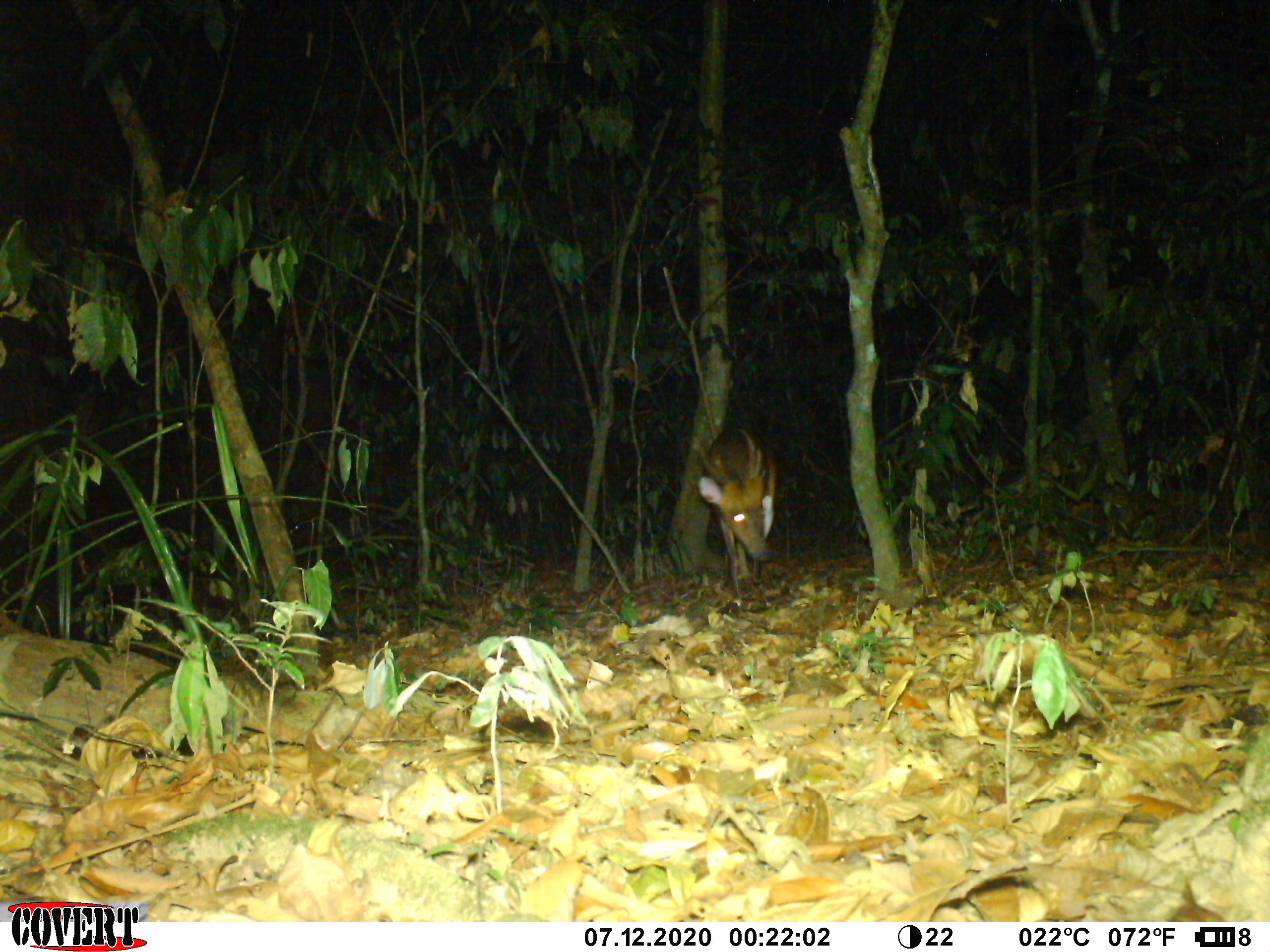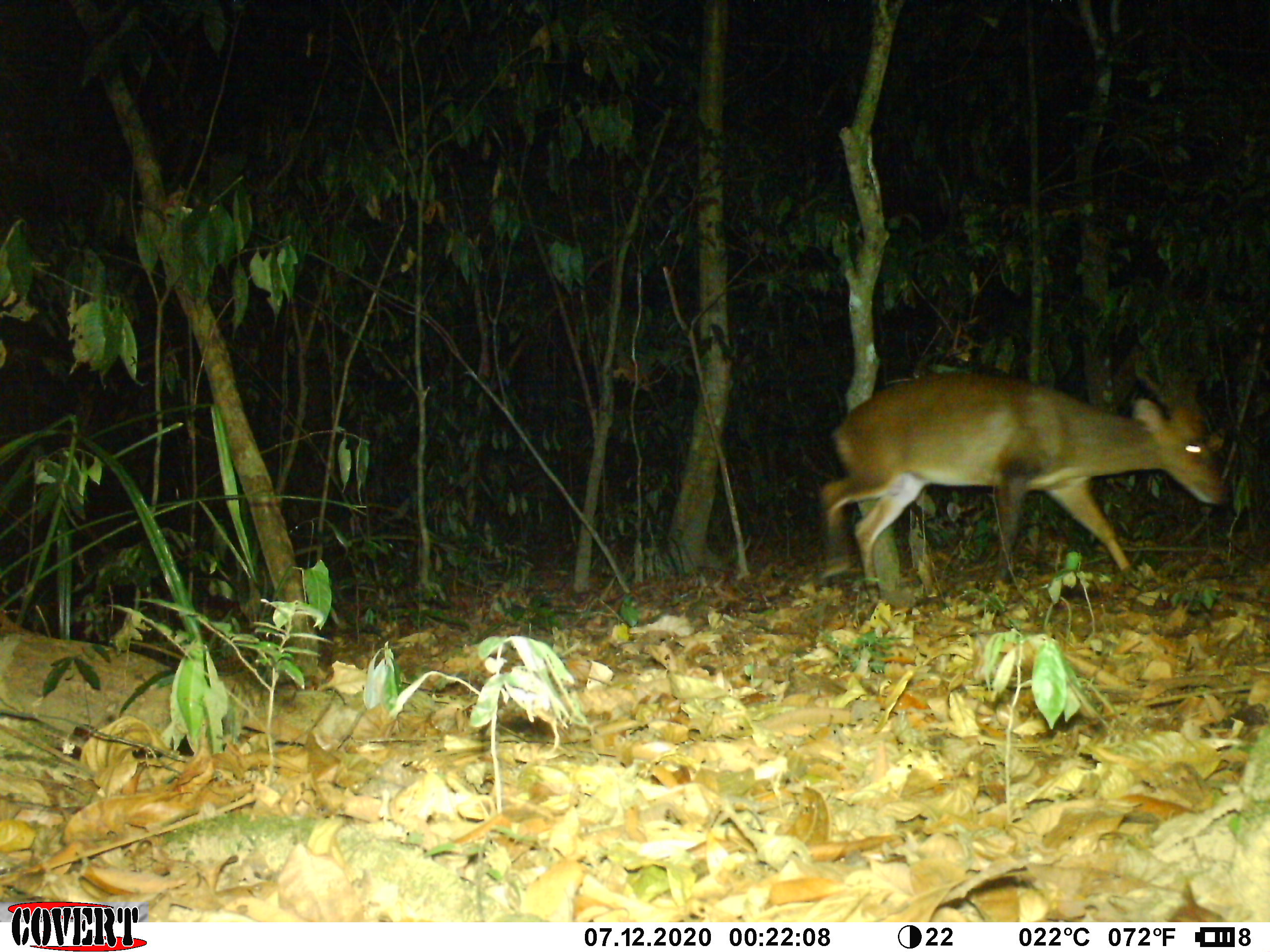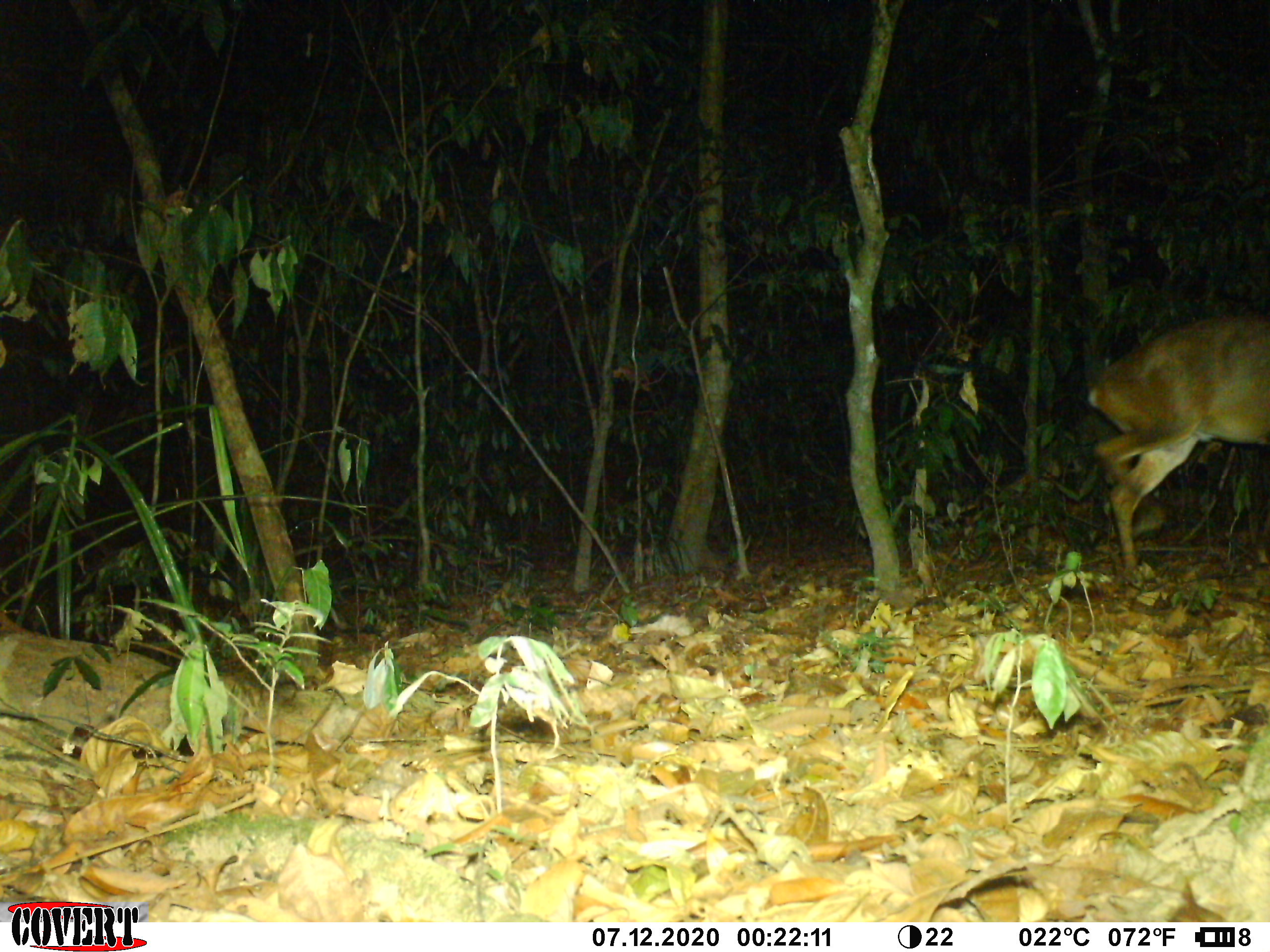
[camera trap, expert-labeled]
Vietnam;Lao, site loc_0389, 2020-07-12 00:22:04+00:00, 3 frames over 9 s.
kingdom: Animalia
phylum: Chordata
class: Mammalia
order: Artiodactyla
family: Cervidae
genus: Muntiacus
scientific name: Muntiacus vuquangensis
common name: large-antlered muntjac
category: large antlered muntjac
Large antlered muntjac (large-antlered muntjac) (Muntiacus vuquangensis). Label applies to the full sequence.